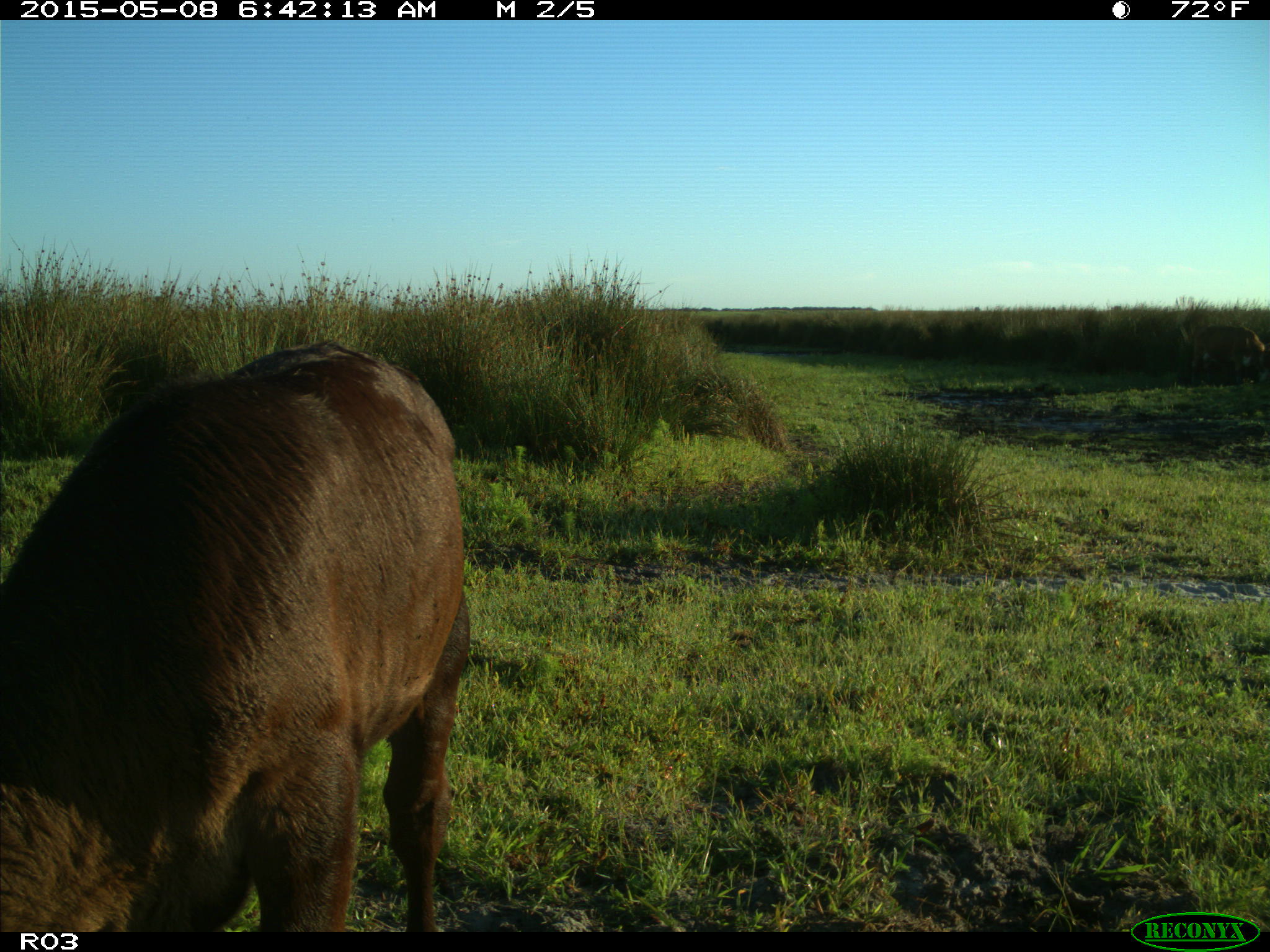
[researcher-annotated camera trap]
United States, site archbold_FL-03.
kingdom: Animalia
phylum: Chordata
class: Mammalia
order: Artiodactyla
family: Bovidae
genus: Bos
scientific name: Bos taurus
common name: domestic cow